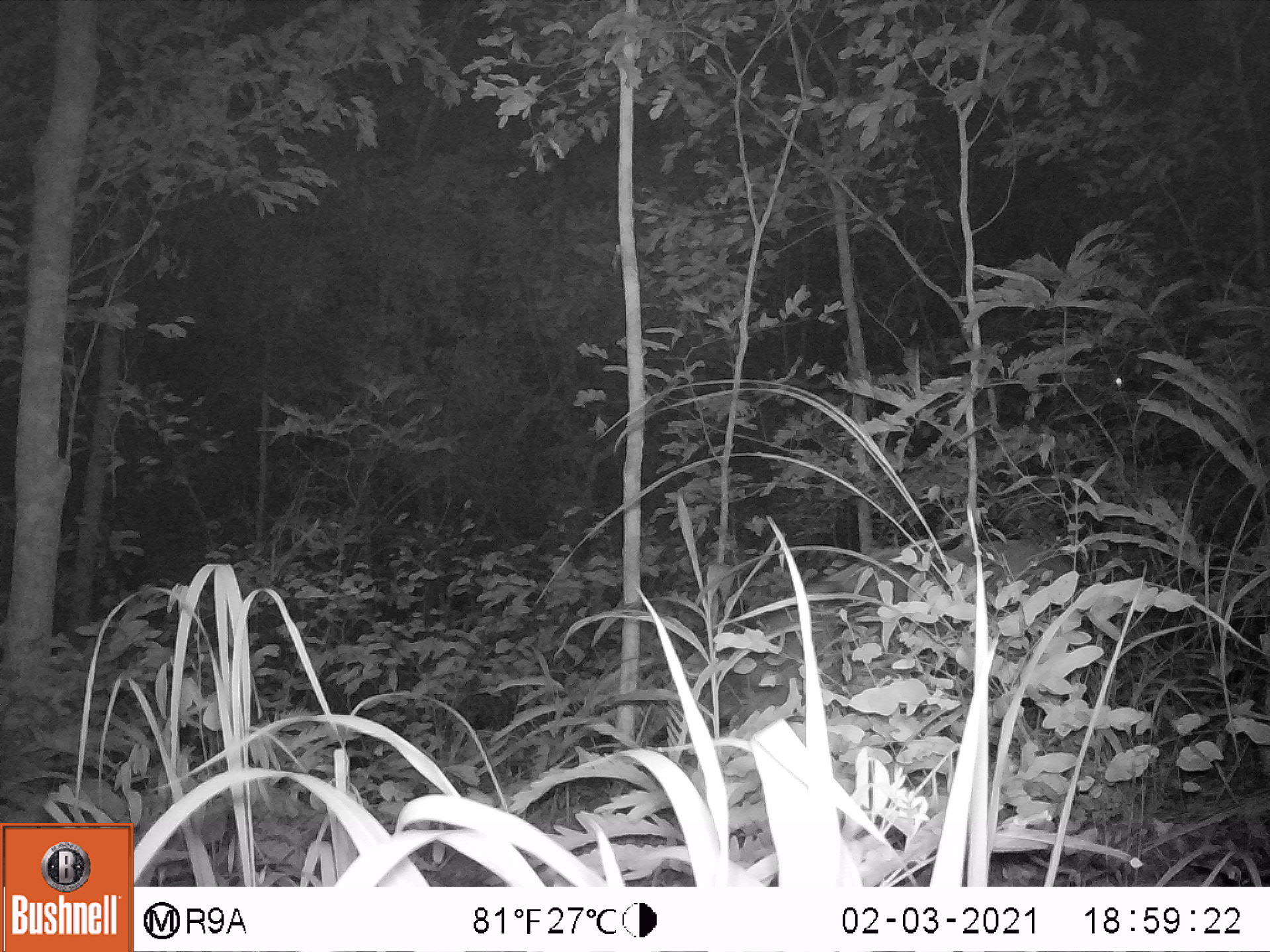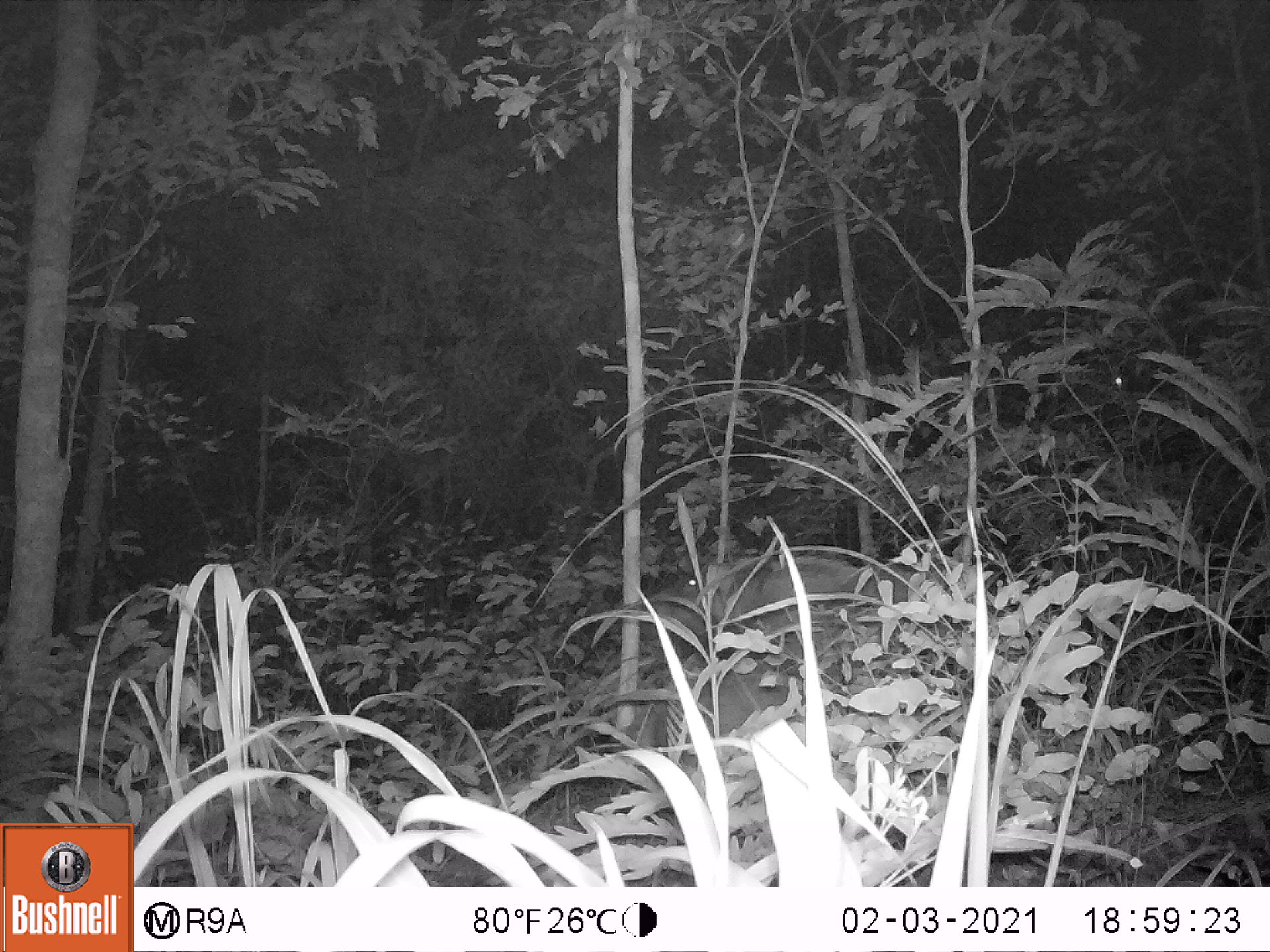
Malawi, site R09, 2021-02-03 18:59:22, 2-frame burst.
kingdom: Animalia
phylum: Chordata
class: Mammalia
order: Artiodactyla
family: Suidae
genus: Potamochoerus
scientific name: Potamochoerus larvatus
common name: bushpig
Bushpig (Potamochoerus larvatus), count 1.